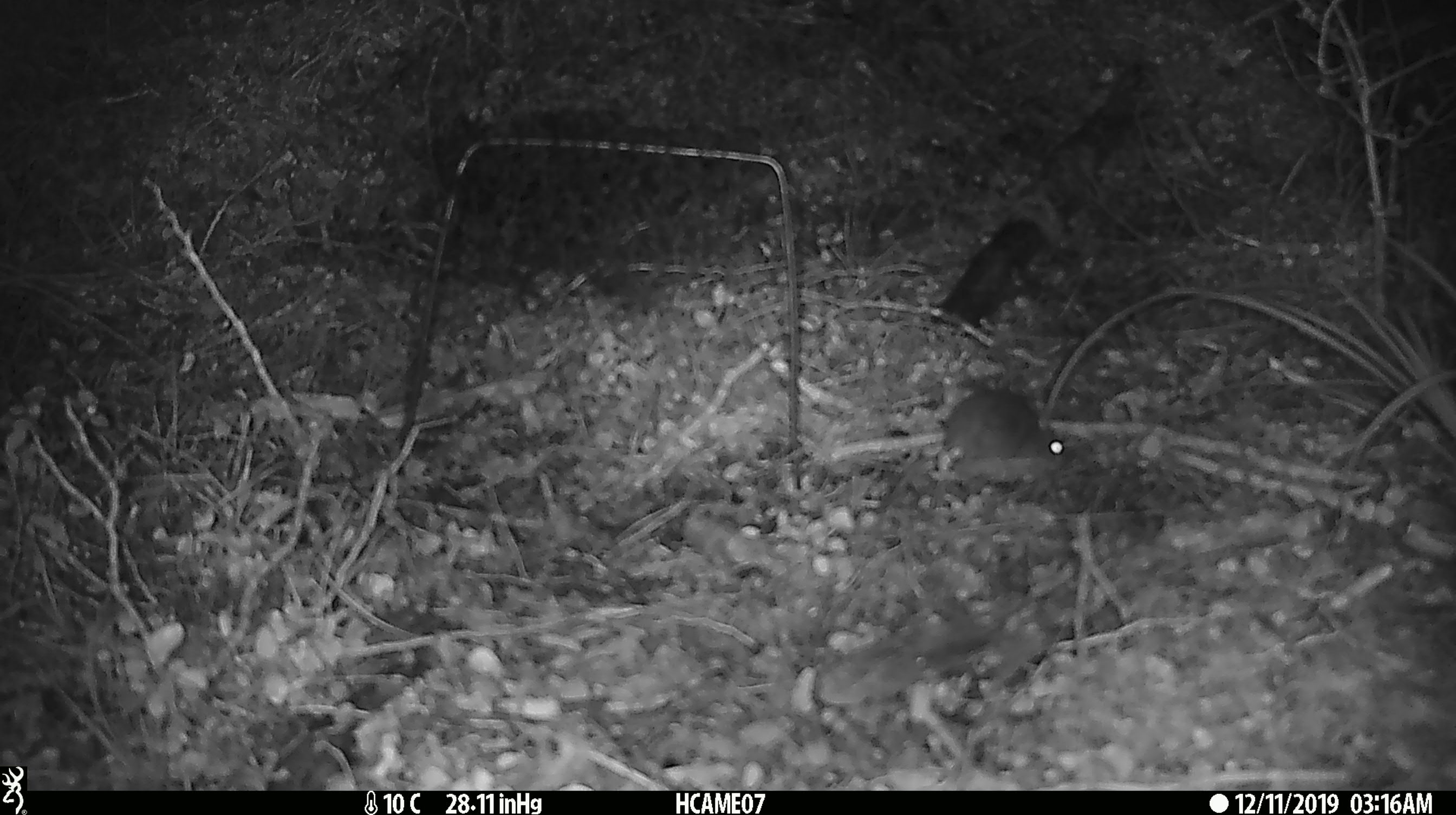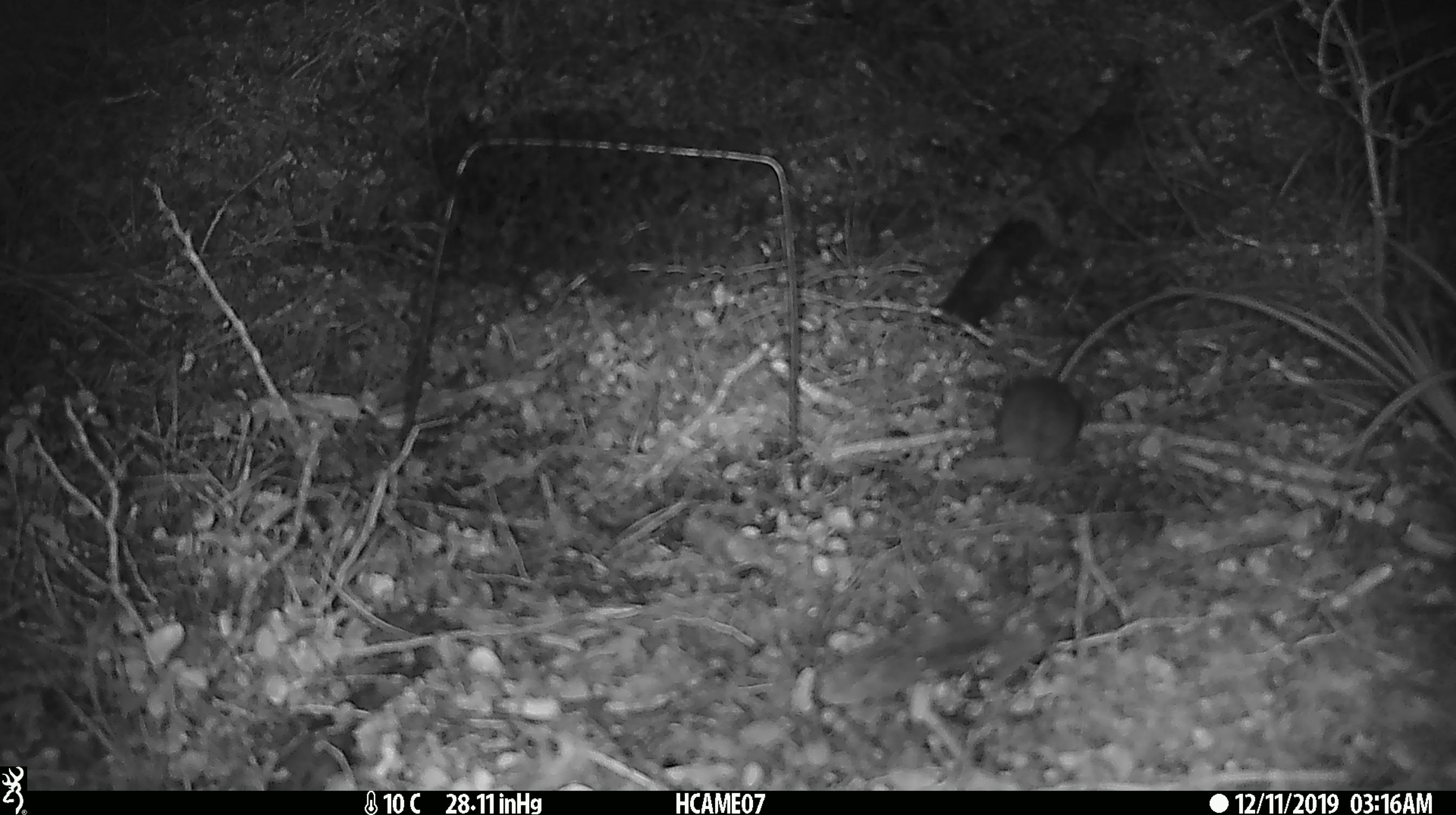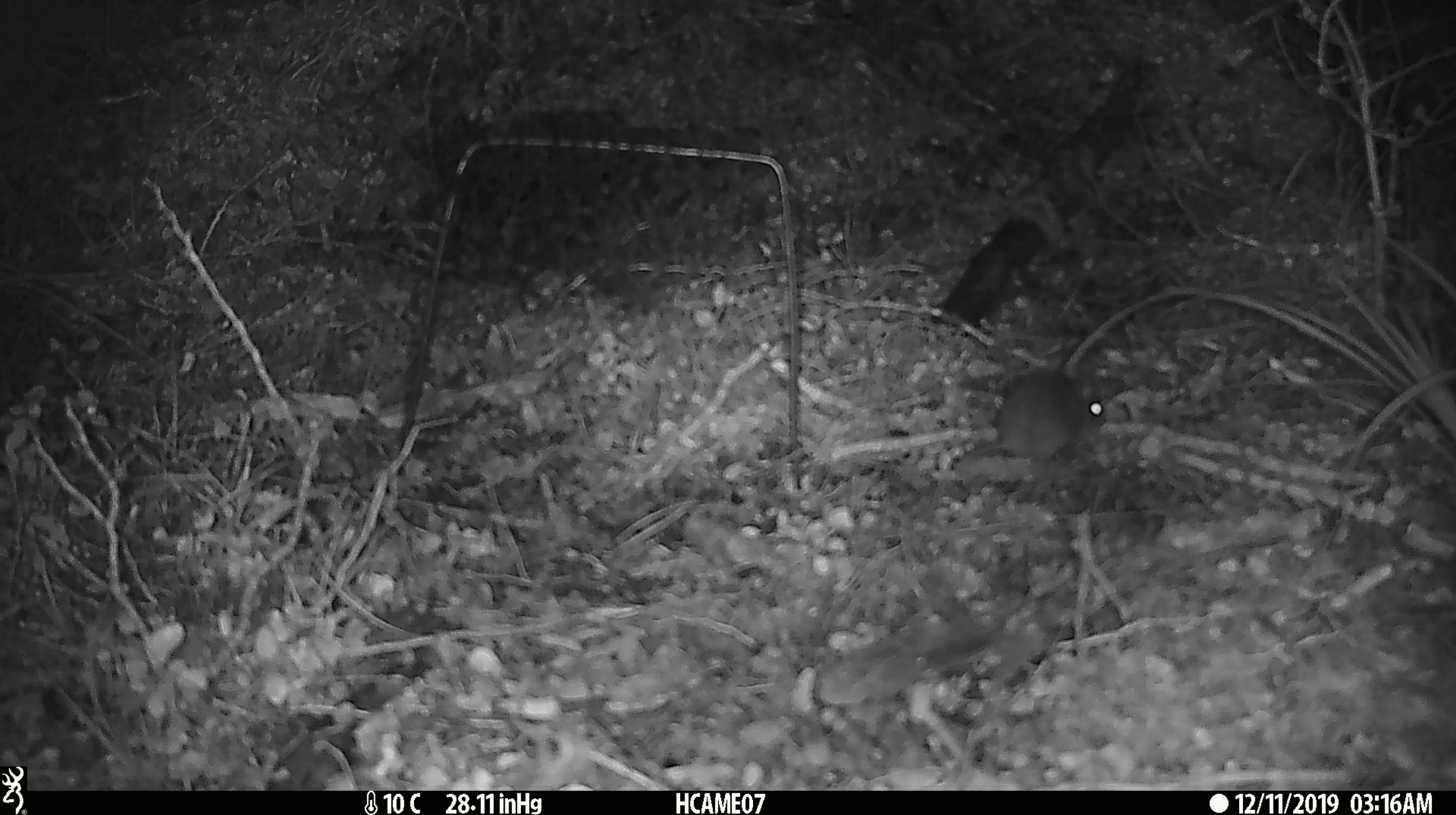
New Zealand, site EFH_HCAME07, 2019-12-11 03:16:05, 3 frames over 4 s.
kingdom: Animalia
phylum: Chordata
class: Mammalia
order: Rodentia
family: Muridae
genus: Mus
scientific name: Mus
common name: mouse